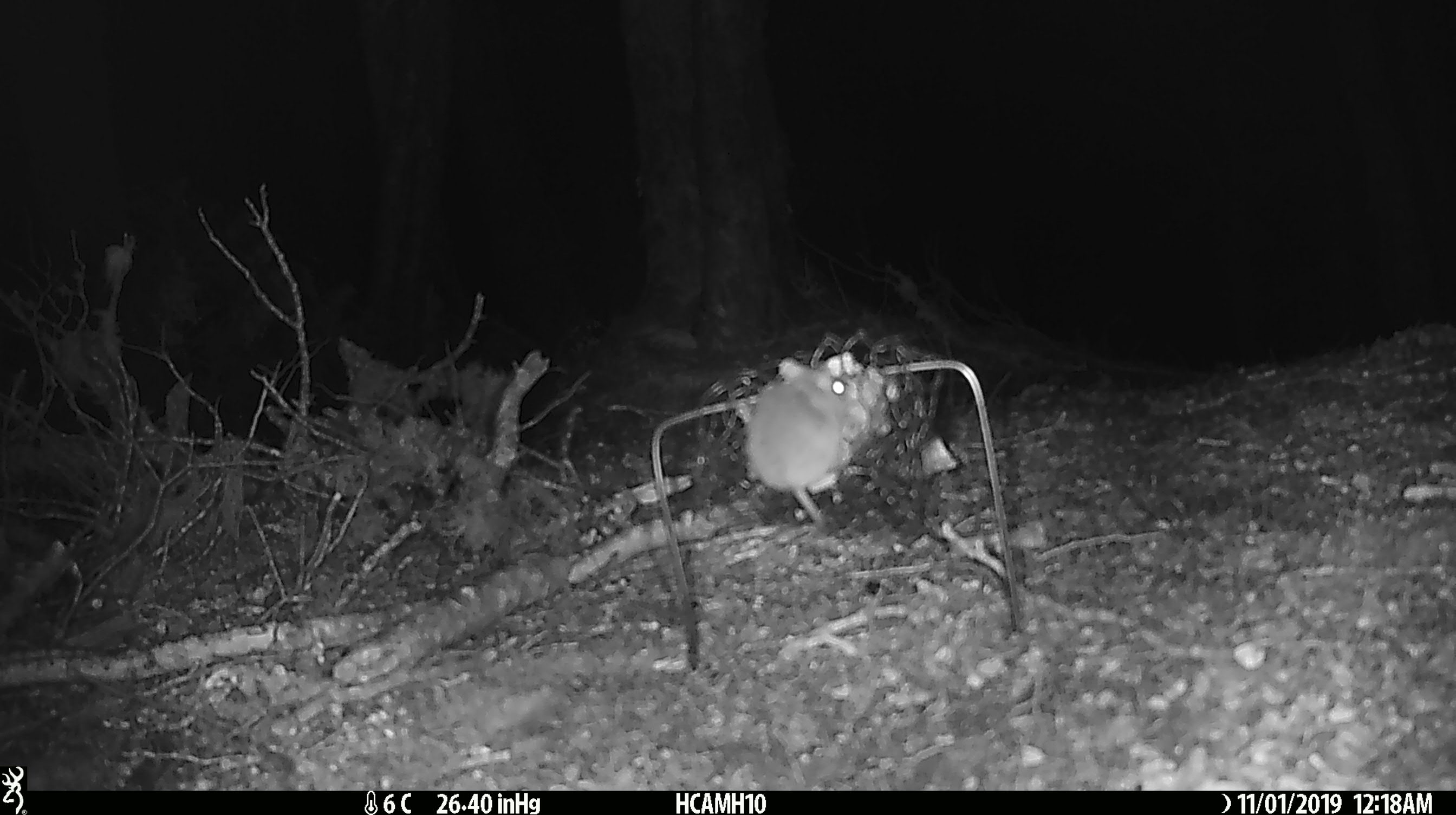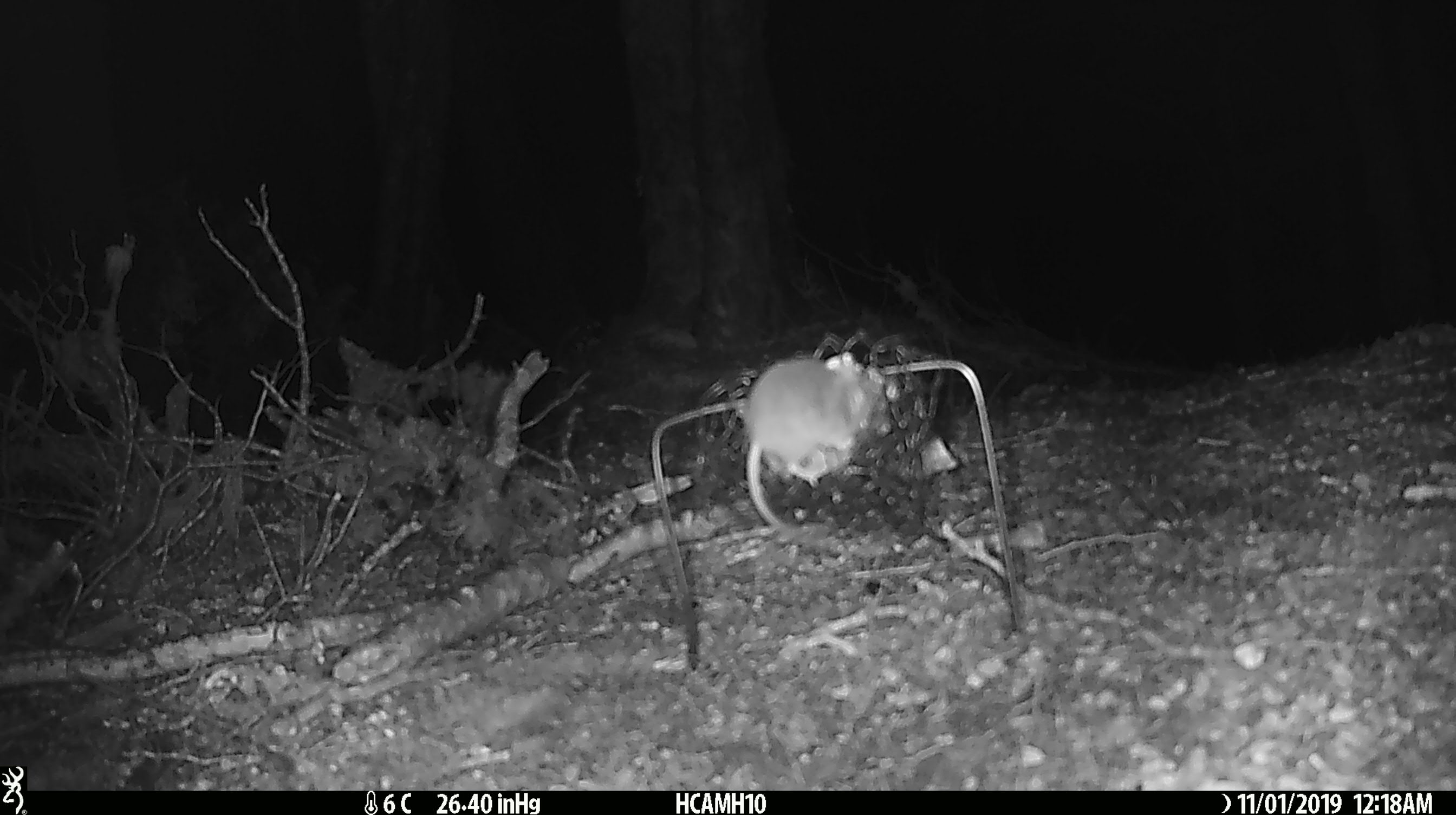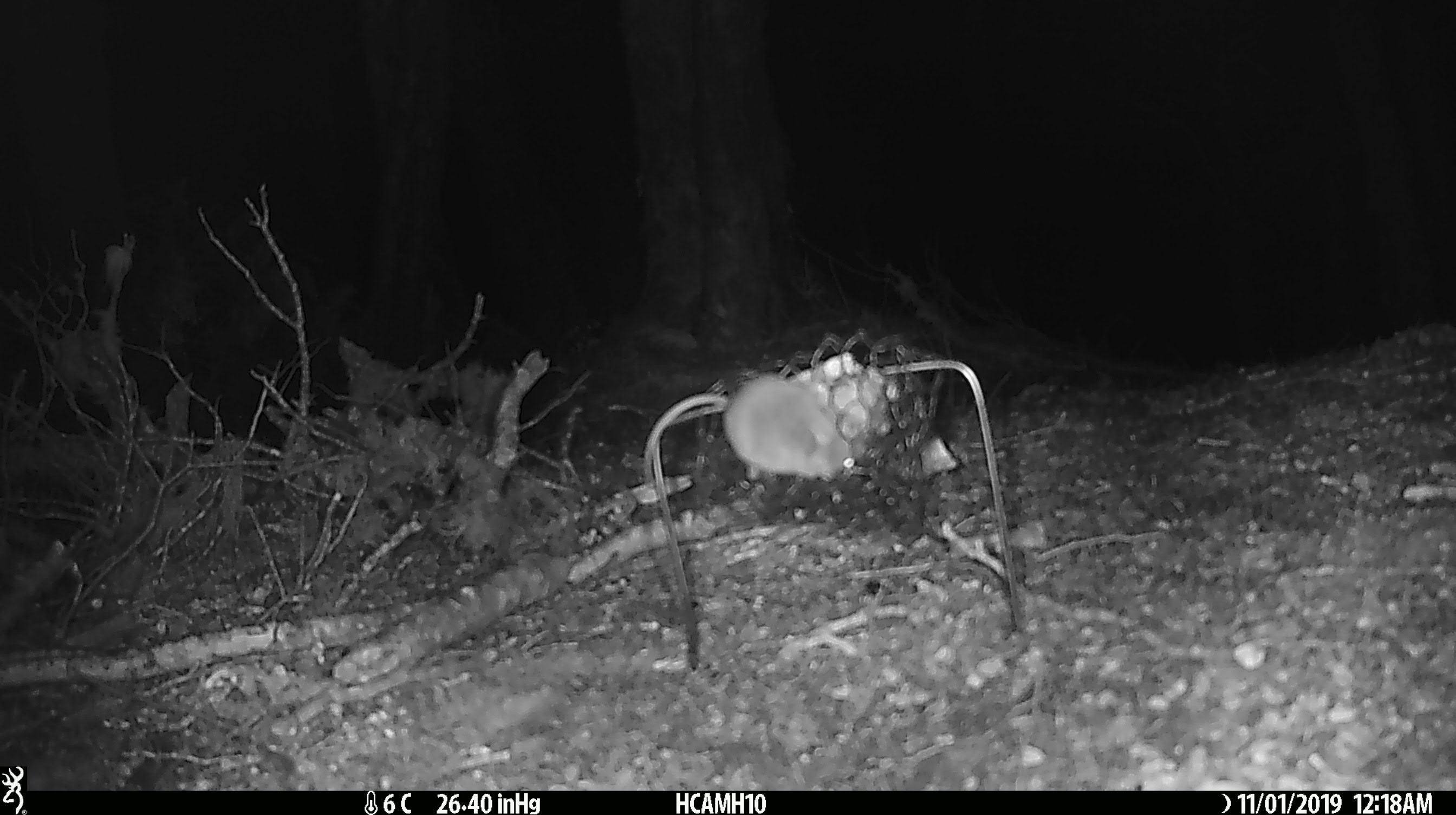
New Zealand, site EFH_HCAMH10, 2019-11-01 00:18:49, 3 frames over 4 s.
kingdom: Animalia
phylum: Chordata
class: Mammalia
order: Rodentia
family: Muridae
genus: Mus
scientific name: Mus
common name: mouse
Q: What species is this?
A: Mouse (Mus).